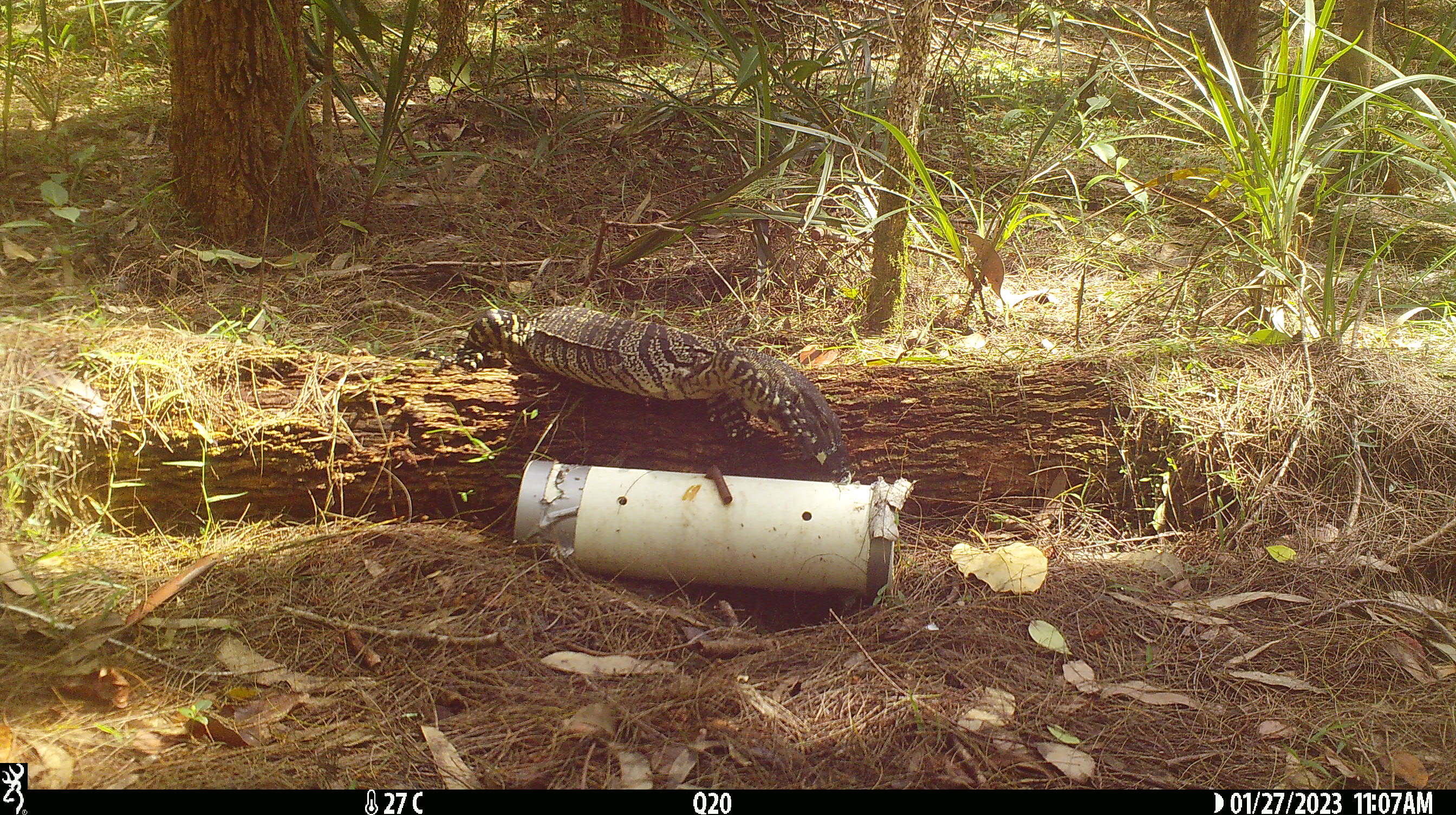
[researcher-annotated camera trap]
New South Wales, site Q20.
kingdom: Animalia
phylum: Chordata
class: Reptilia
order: Squamata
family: Varanidae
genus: Varanus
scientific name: Varanus varius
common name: lace monitor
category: goanna